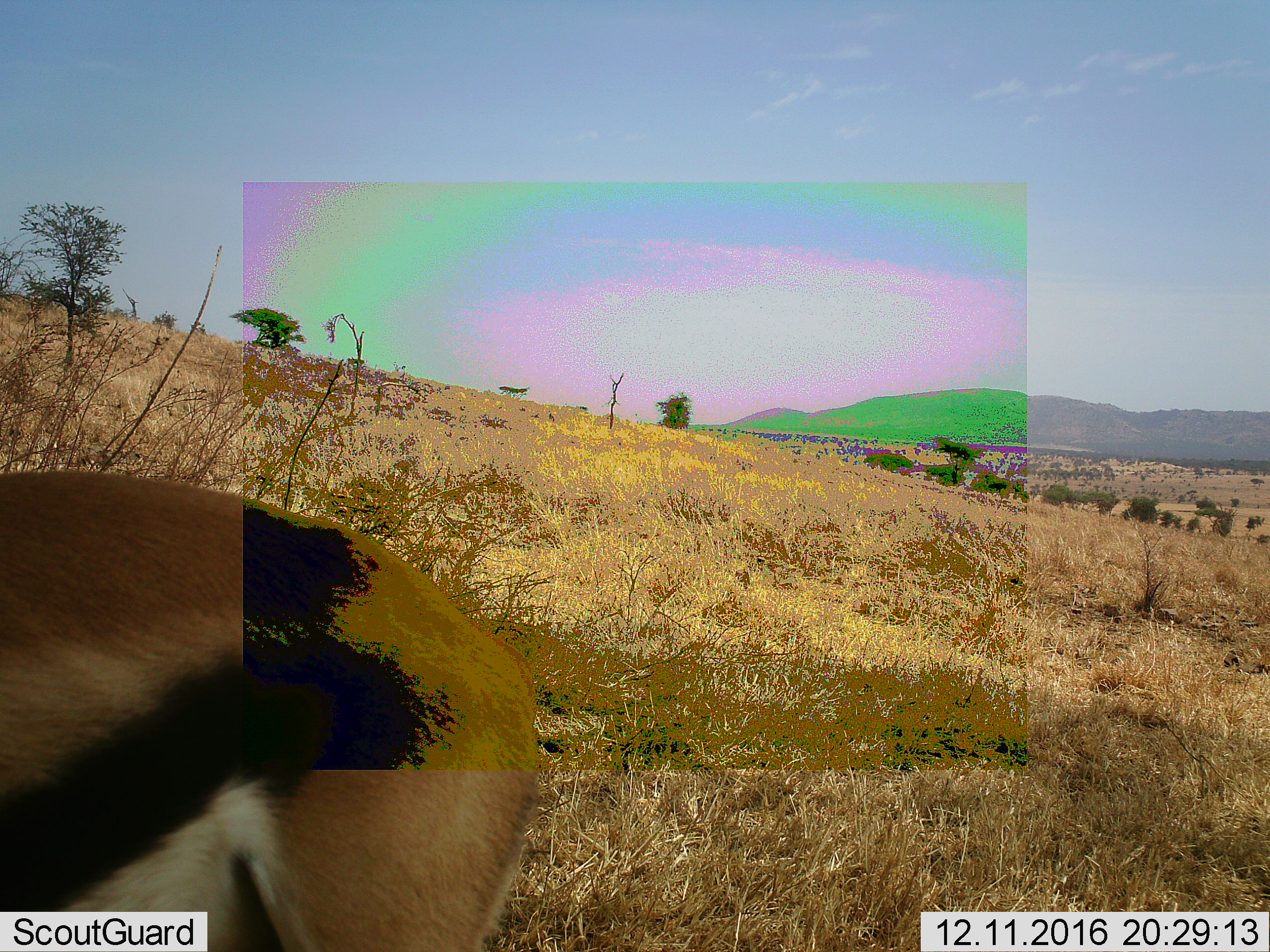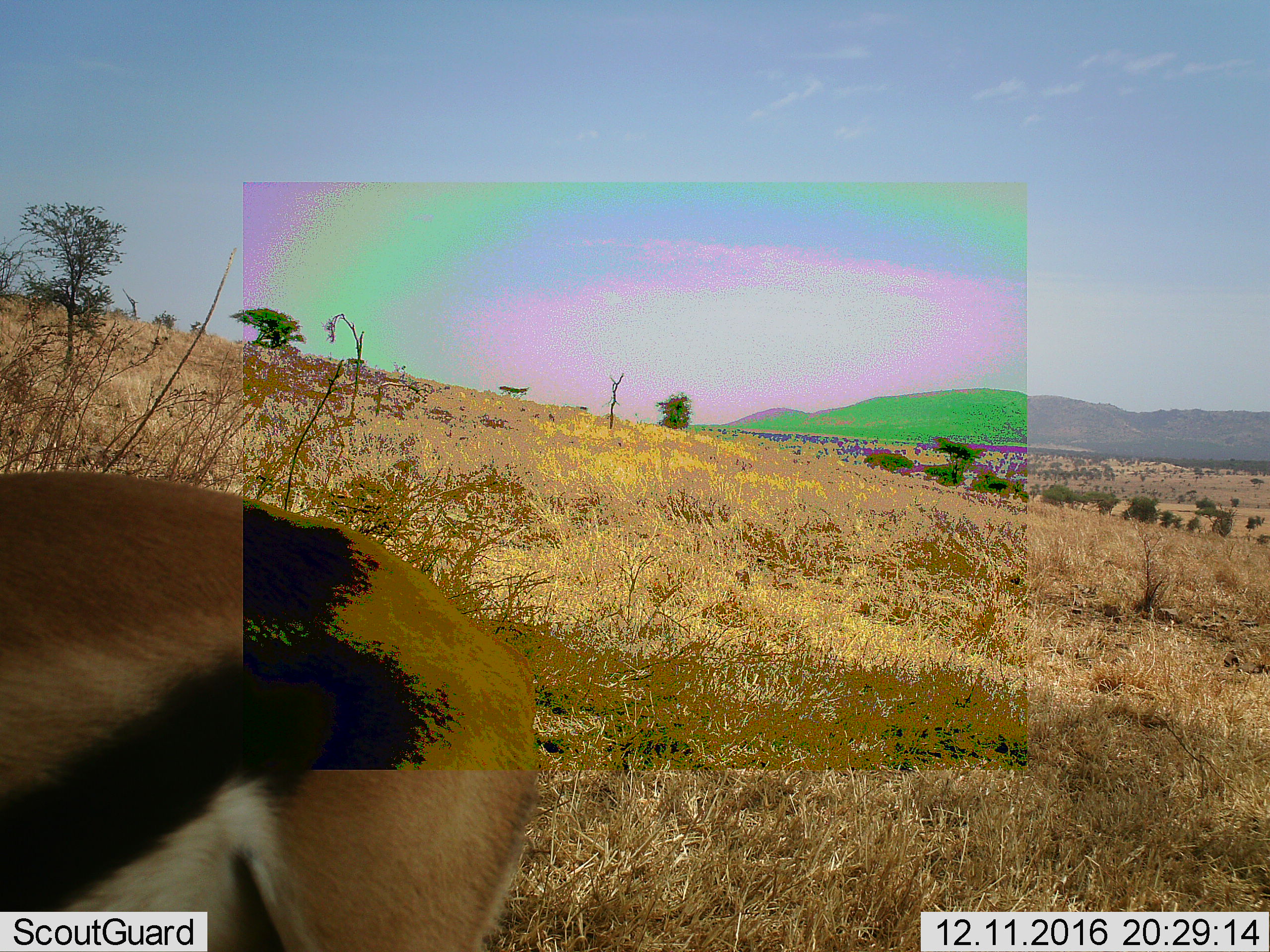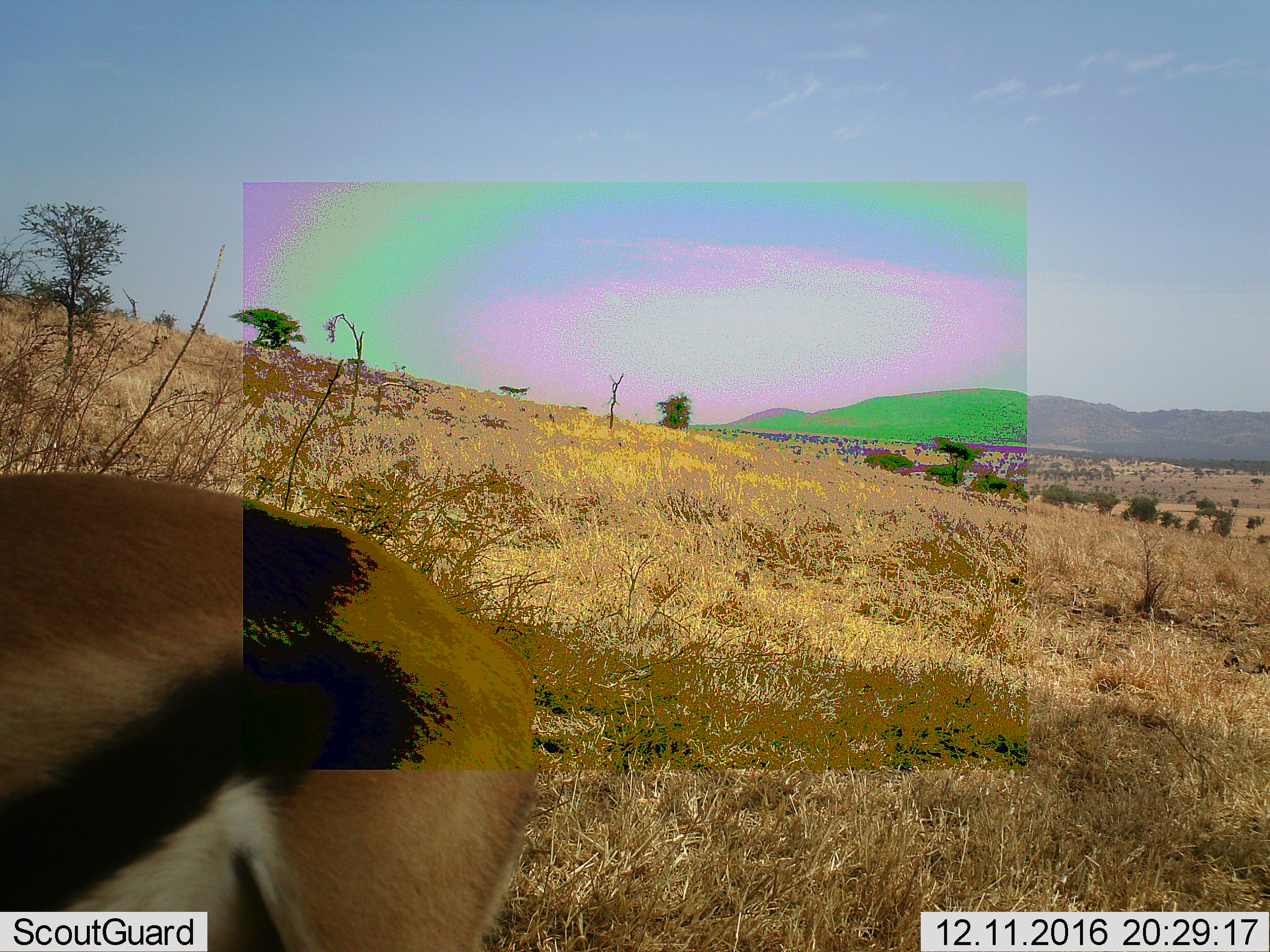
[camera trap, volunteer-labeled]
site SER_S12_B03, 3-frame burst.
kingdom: Animalia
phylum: Chordata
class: Mammalia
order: Artiodactyla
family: Bovidae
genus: Eudorcas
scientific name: Eudorcas thomsonii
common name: thomson's gazelle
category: gazellethomsons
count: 1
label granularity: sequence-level